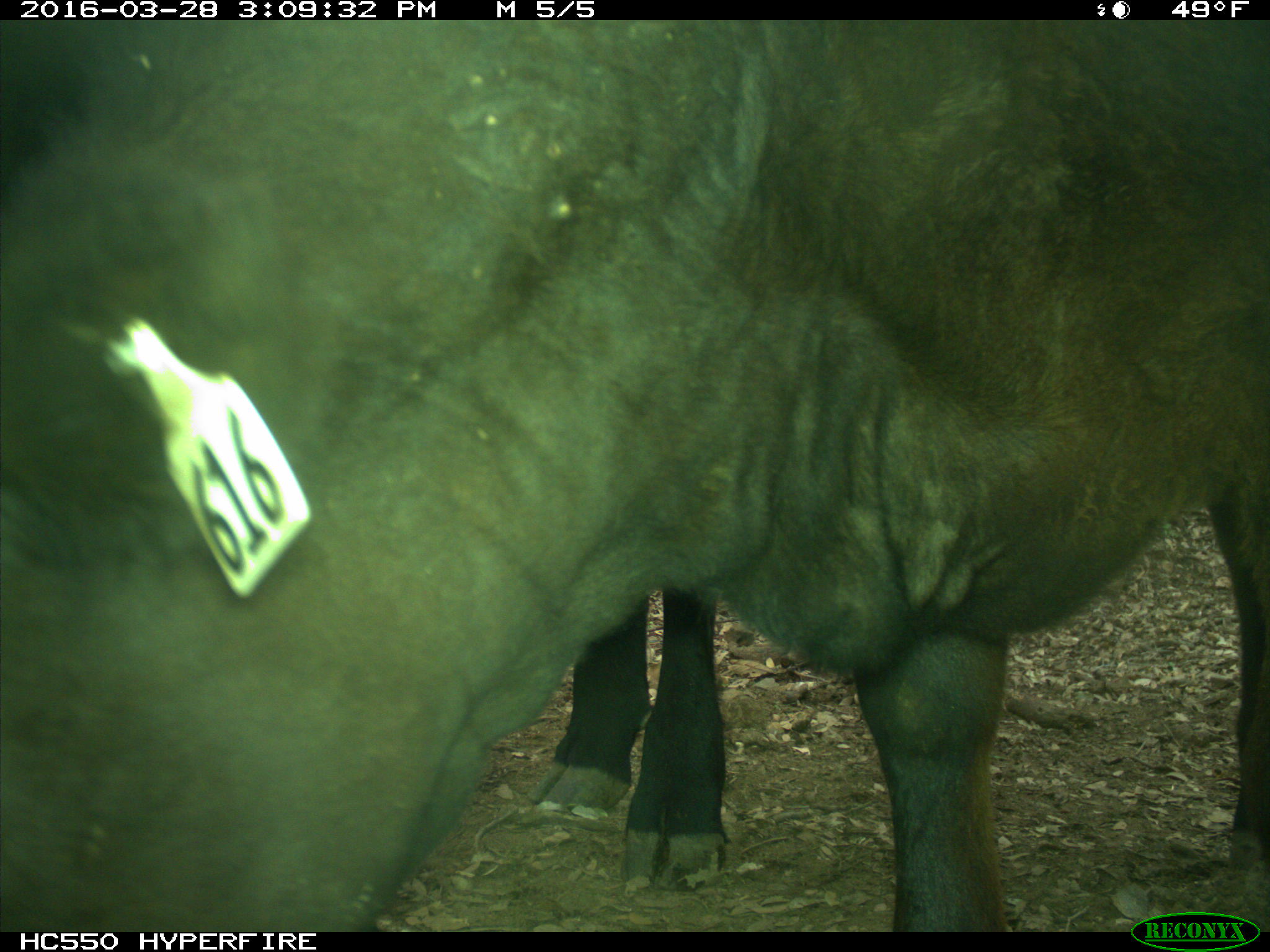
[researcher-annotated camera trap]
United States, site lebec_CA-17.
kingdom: Animalia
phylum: Chordata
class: Mammalia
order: Artiodactyla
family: Bovidae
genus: Bos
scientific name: Bos taurus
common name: domestic cow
Bos taurus (domestic cow).